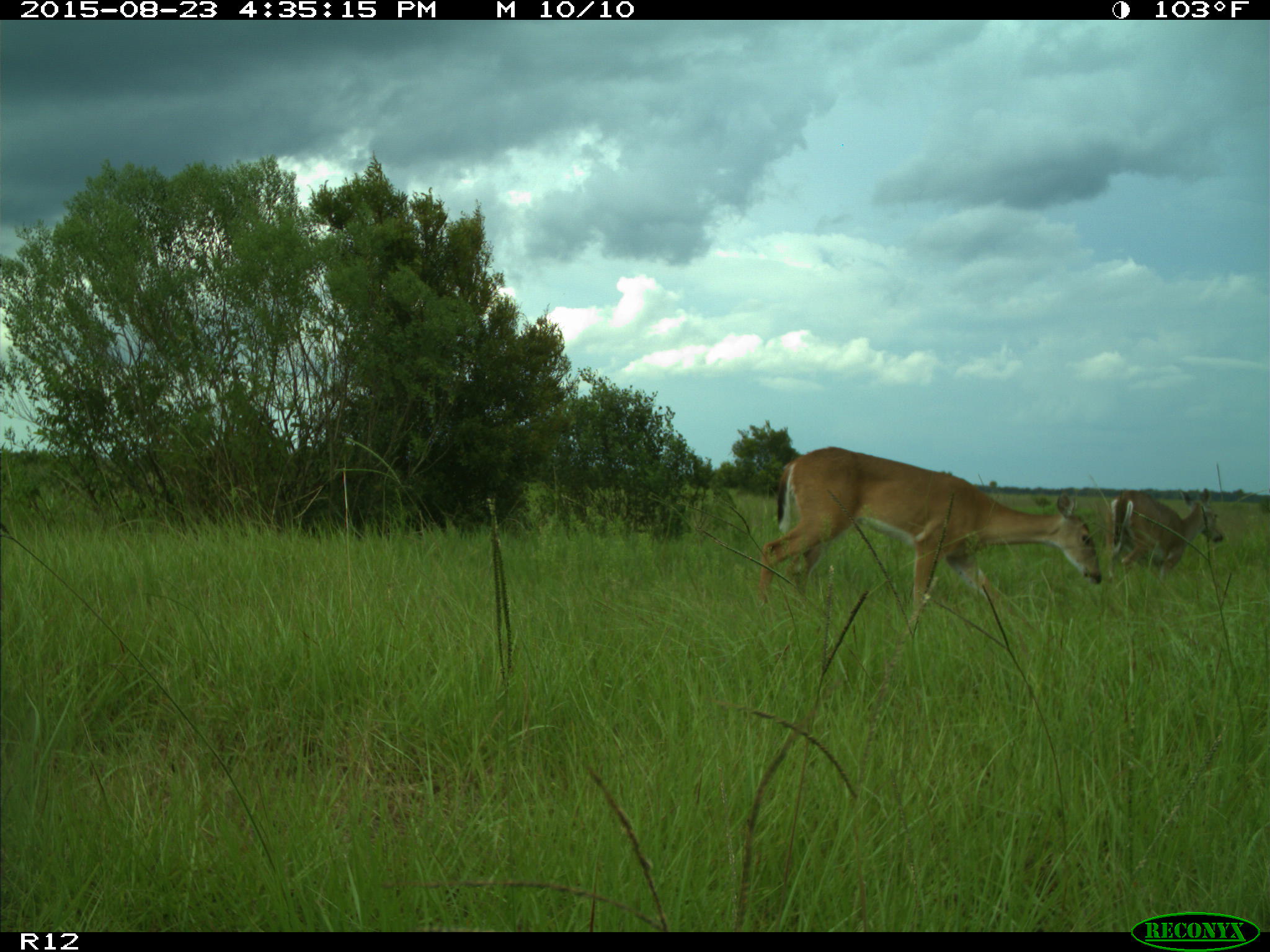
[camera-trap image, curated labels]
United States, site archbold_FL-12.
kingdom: Animalia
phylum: Chordata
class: Mammalia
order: Artiodactyla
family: Cervidae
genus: Odocoileus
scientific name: Odocoileus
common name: deer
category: unidentified deer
Unidentified deer (deer) (Odocoileus).